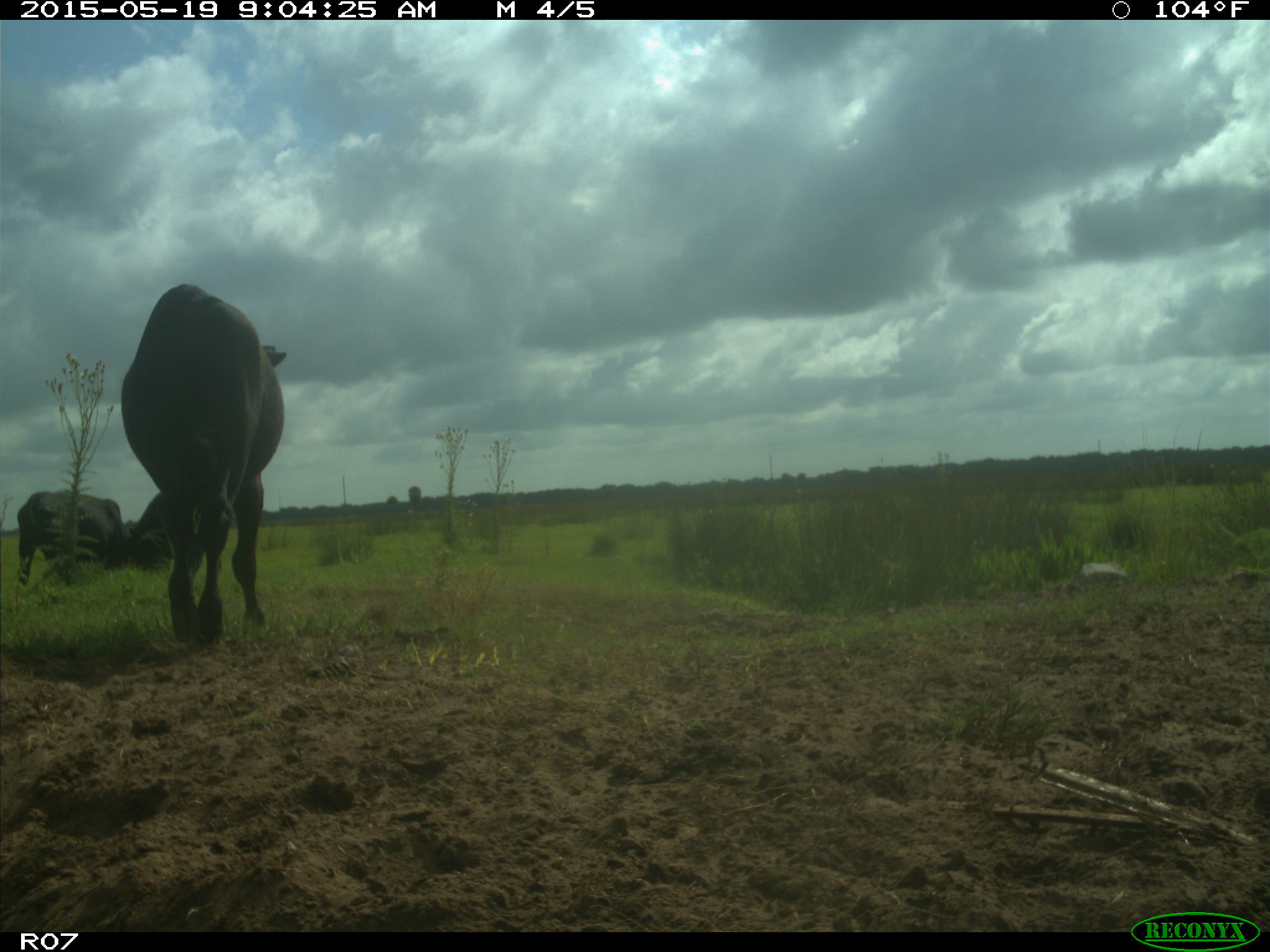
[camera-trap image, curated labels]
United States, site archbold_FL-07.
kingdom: Animalia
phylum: Chordata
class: Mammalia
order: Artiodactyla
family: Bovidae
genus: Bos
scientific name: Bos taurus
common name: domestic cow